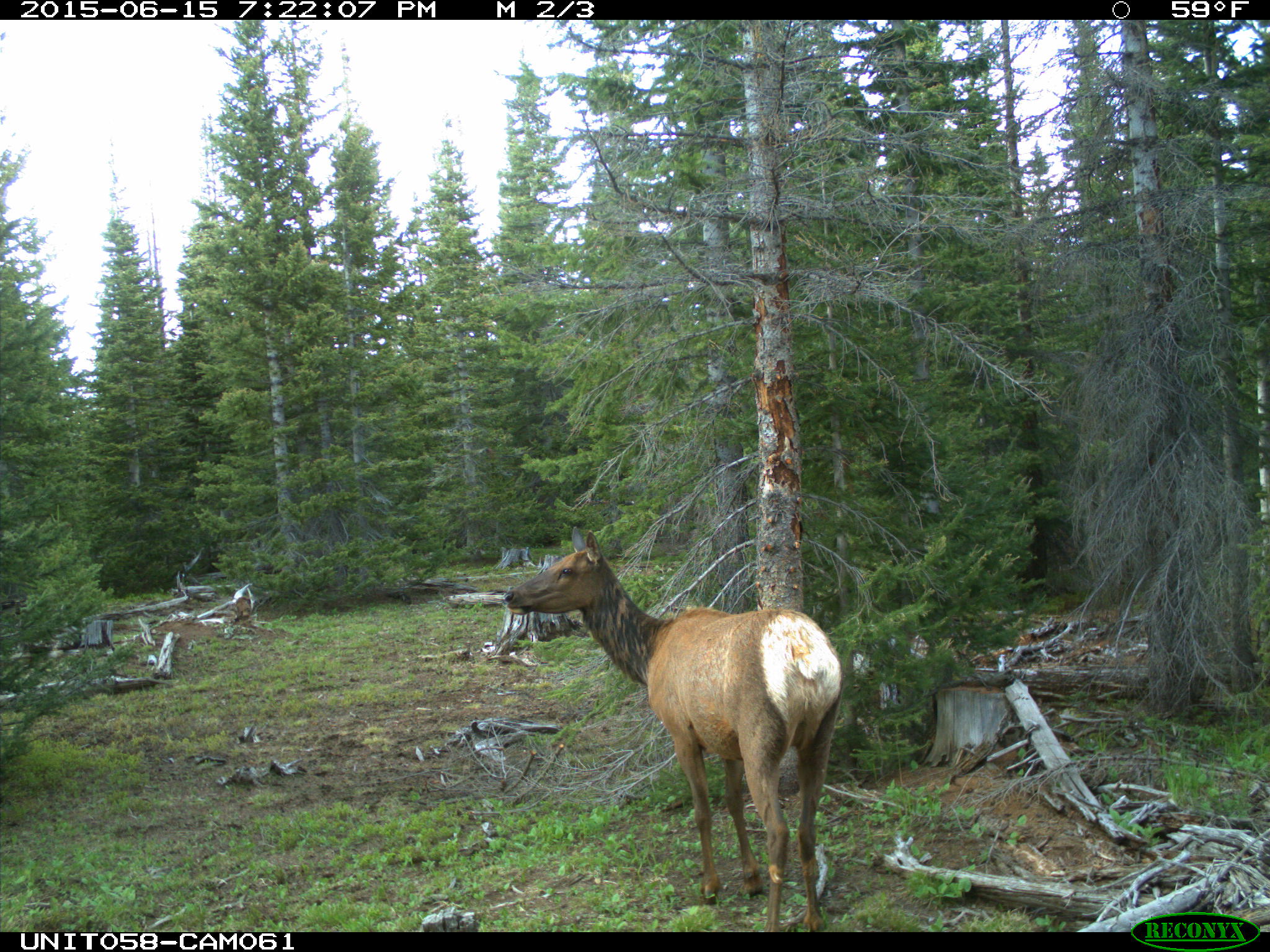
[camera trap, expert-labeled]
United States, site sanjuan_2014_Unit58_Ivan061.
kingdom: Animalia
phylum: Chordata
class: Mammalia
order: Artiodactyla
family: Cervidae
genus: Cervus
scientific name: Cervus elaphus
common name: red deer